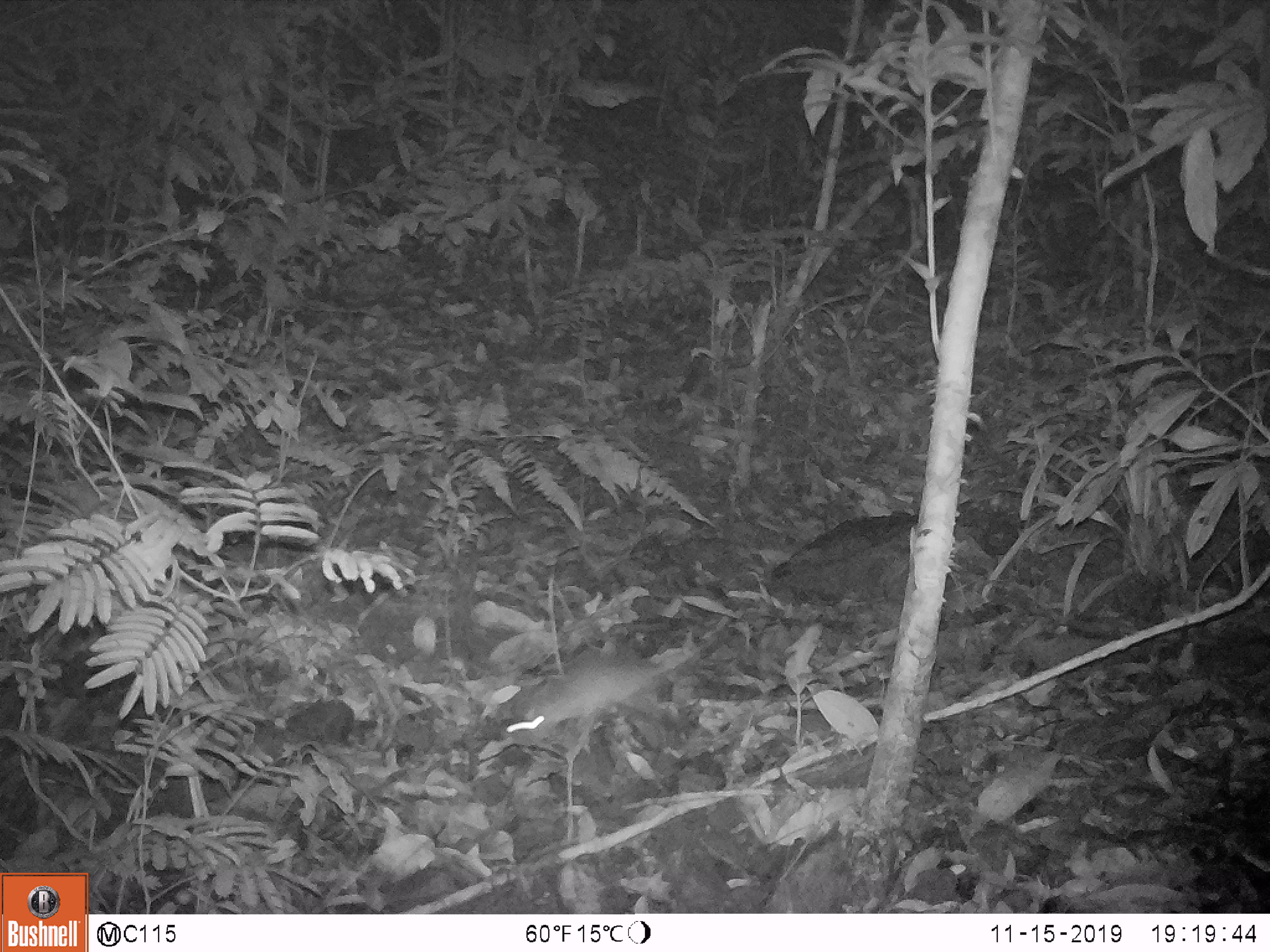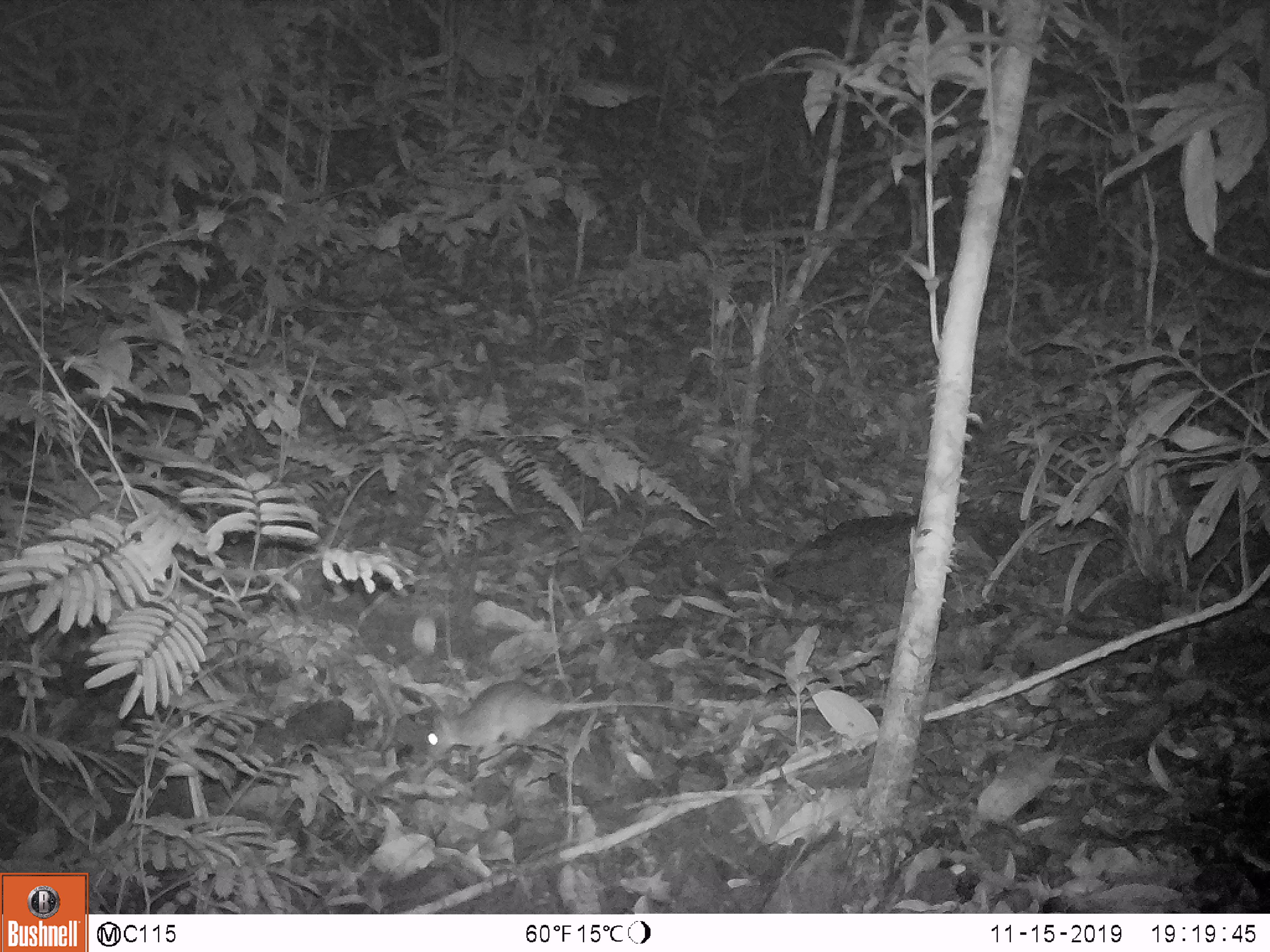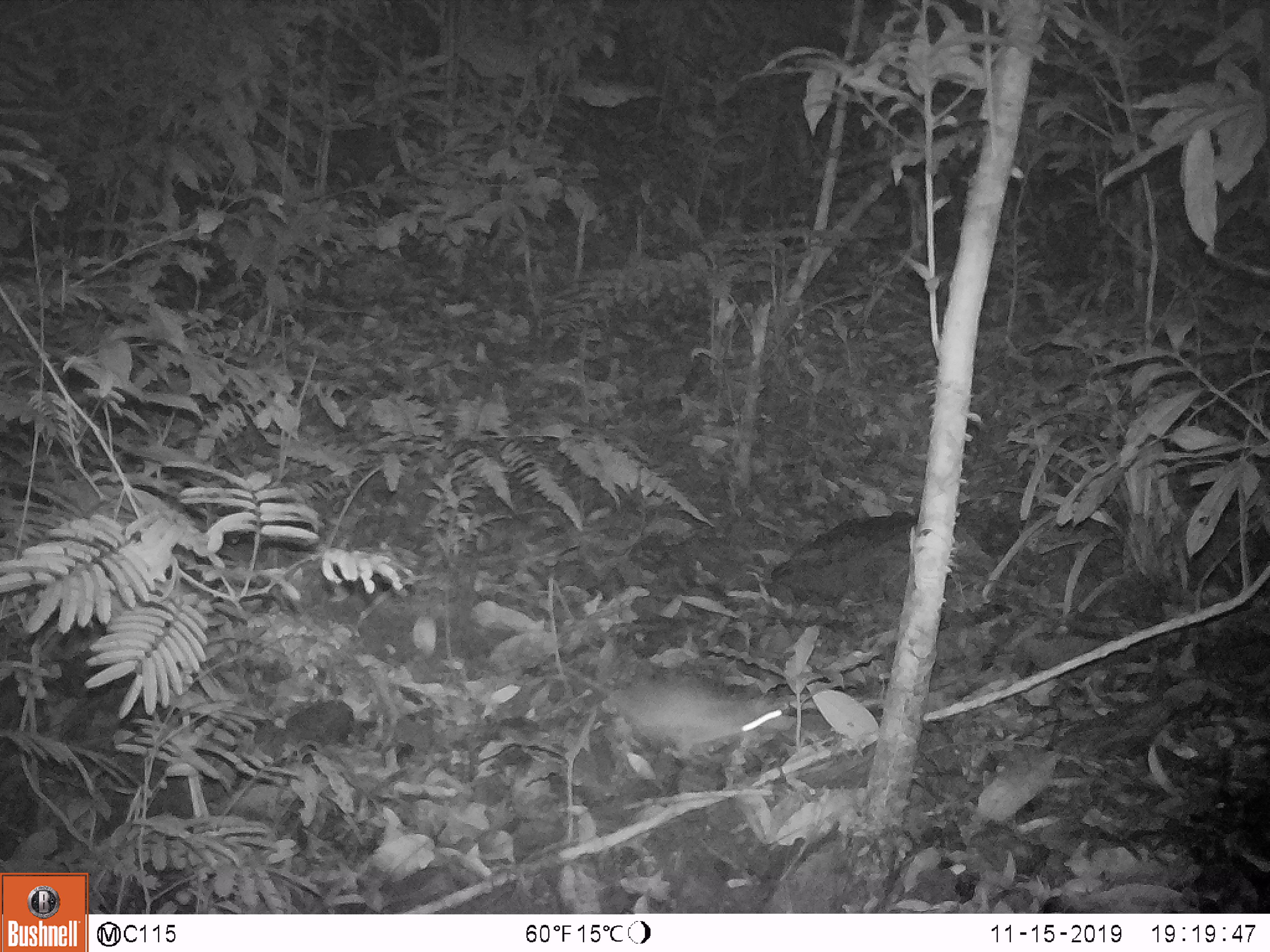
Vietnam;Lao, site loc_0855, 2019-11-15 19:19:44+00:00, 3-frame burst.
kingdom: Animalia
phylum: Chordata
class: Mammalia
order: Rodentia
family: Muridae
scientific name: Muridae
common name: old-world mice and rats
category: unidentified murid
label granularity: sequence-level